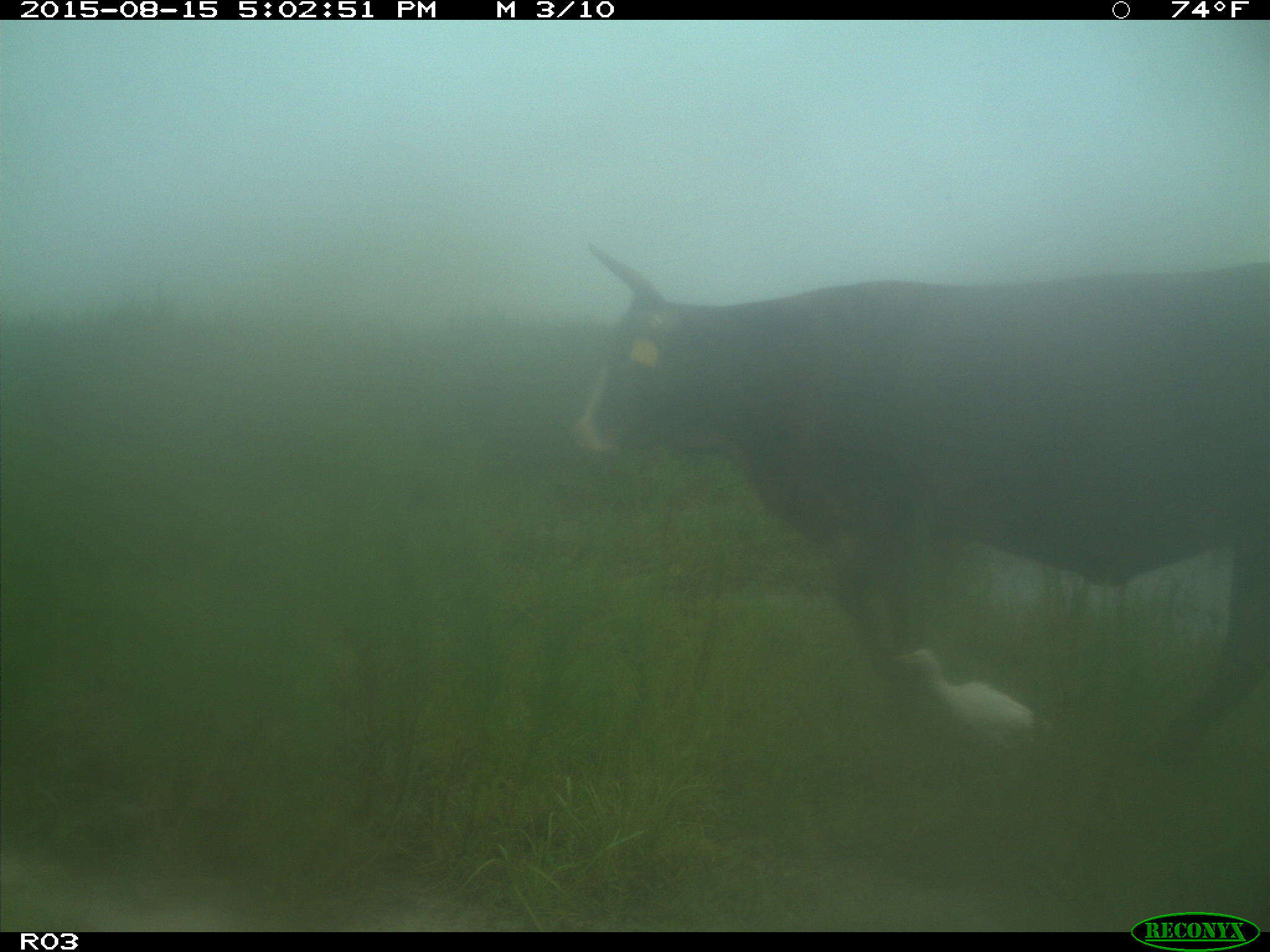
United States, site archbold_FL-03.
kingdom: Animalia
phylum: Chordata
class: Mammalia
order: Artiodactyla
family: Bovidae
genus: Bos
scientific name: Bos taurus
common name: domestic cow